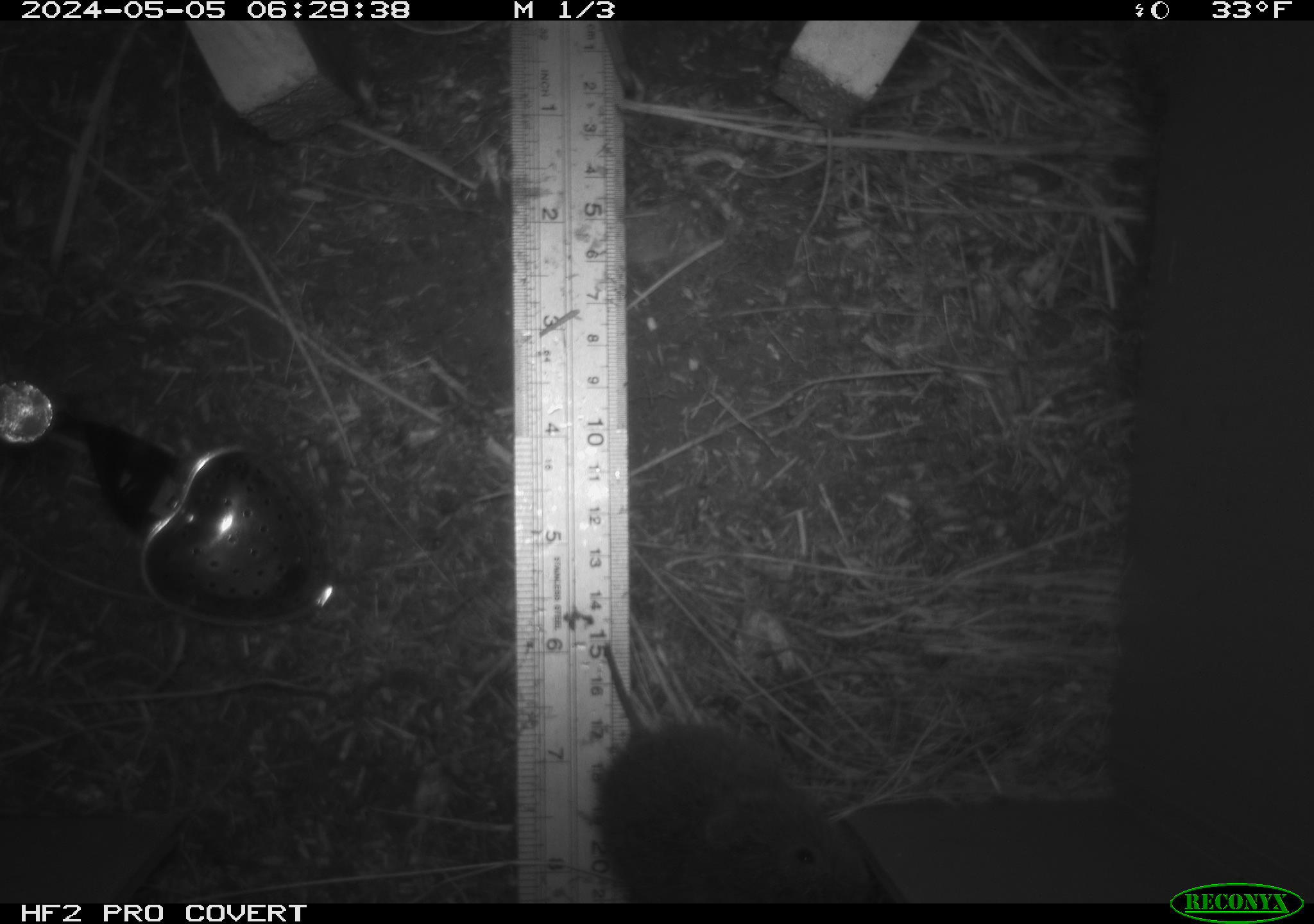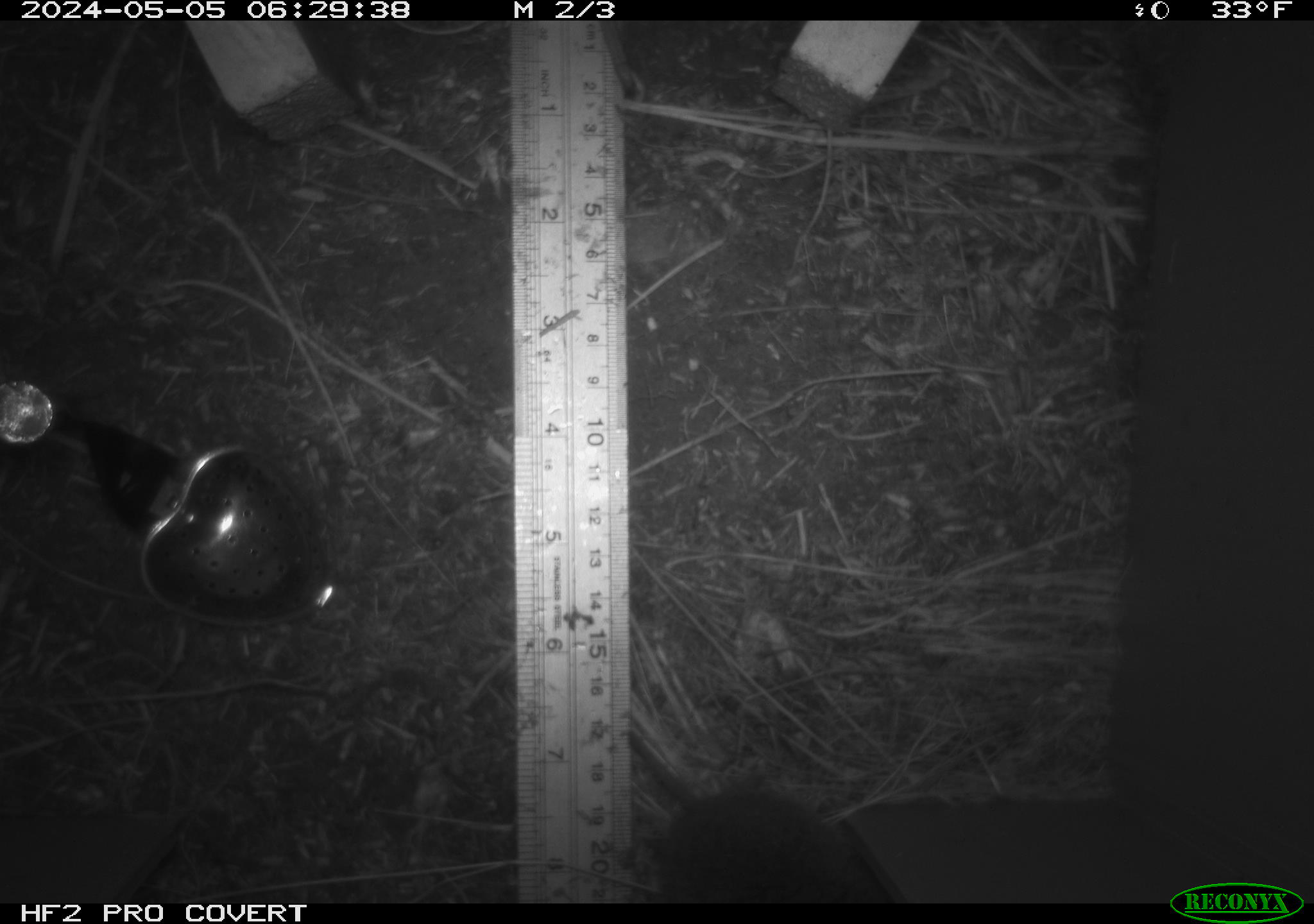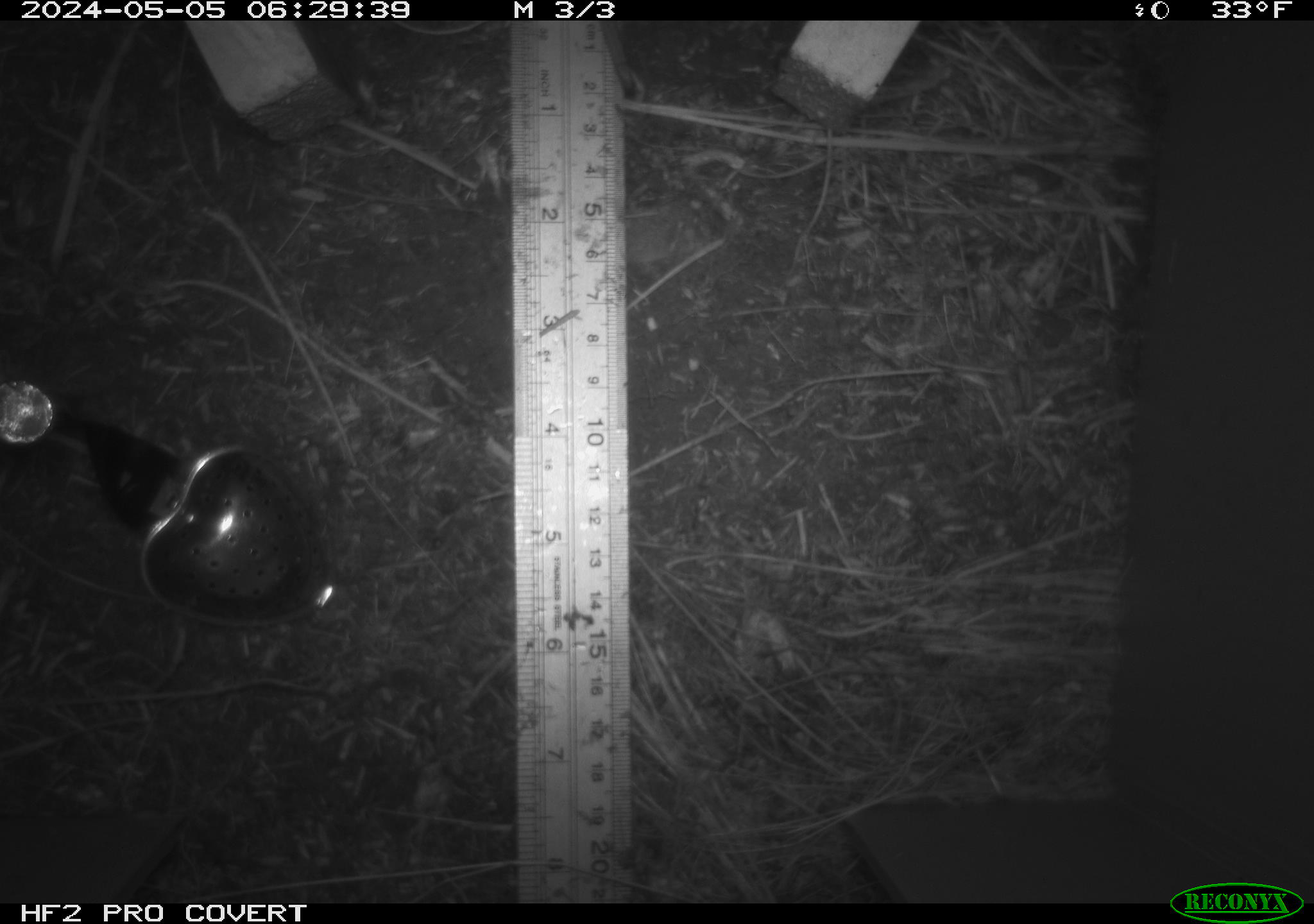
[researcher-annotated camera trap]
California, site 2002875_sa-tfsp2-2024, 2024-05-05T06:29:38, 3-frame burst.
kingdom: Animalia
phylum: Chordata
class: Mammalia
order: Rodentia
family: Cricetidae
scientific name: Arvicolinae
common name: voles, lemmings, and muskrats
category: arvicolinae subfamily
Arvicolinae subfamily (voles, lemmings, and muskrats) (Arvicolinae).